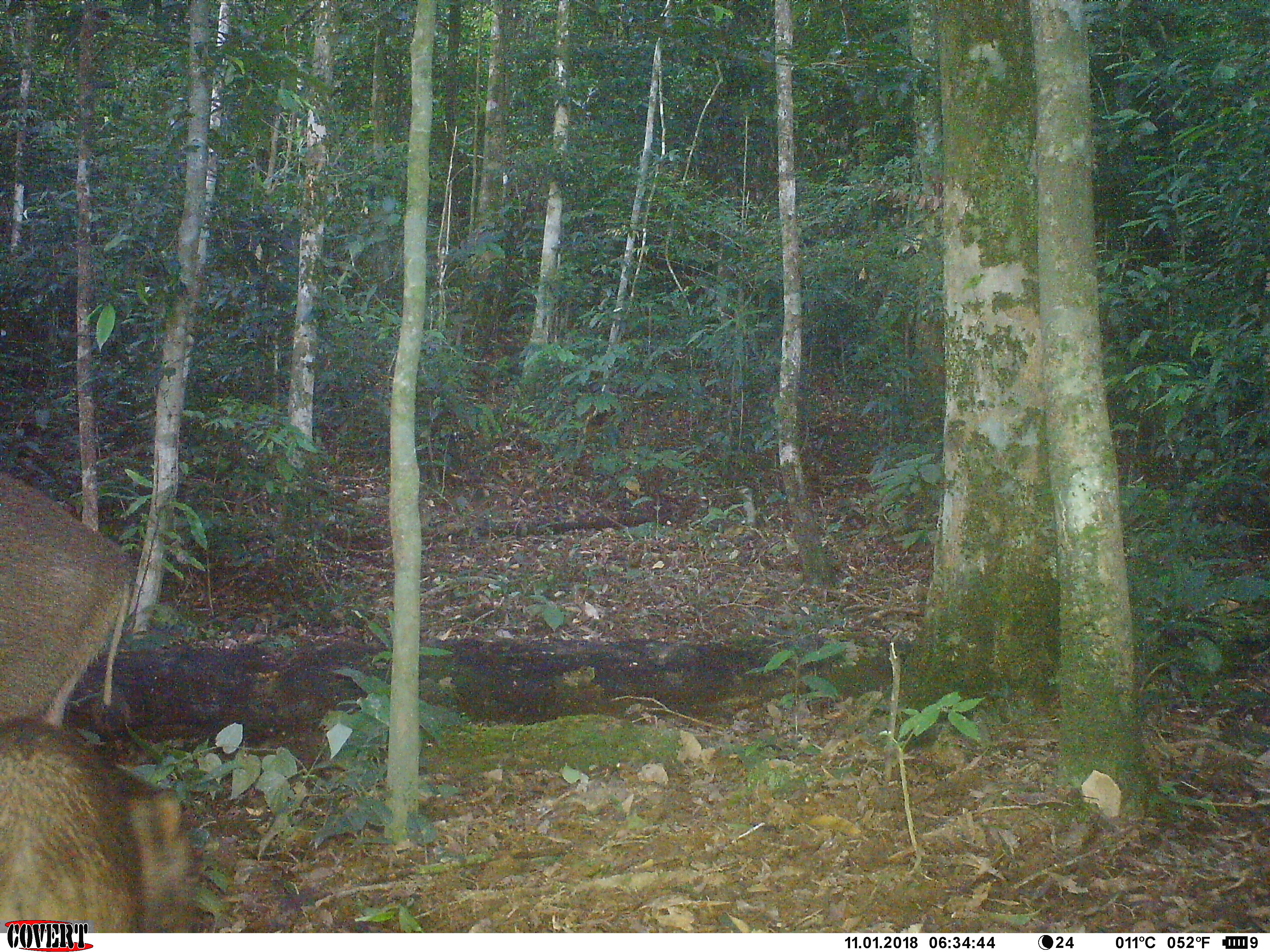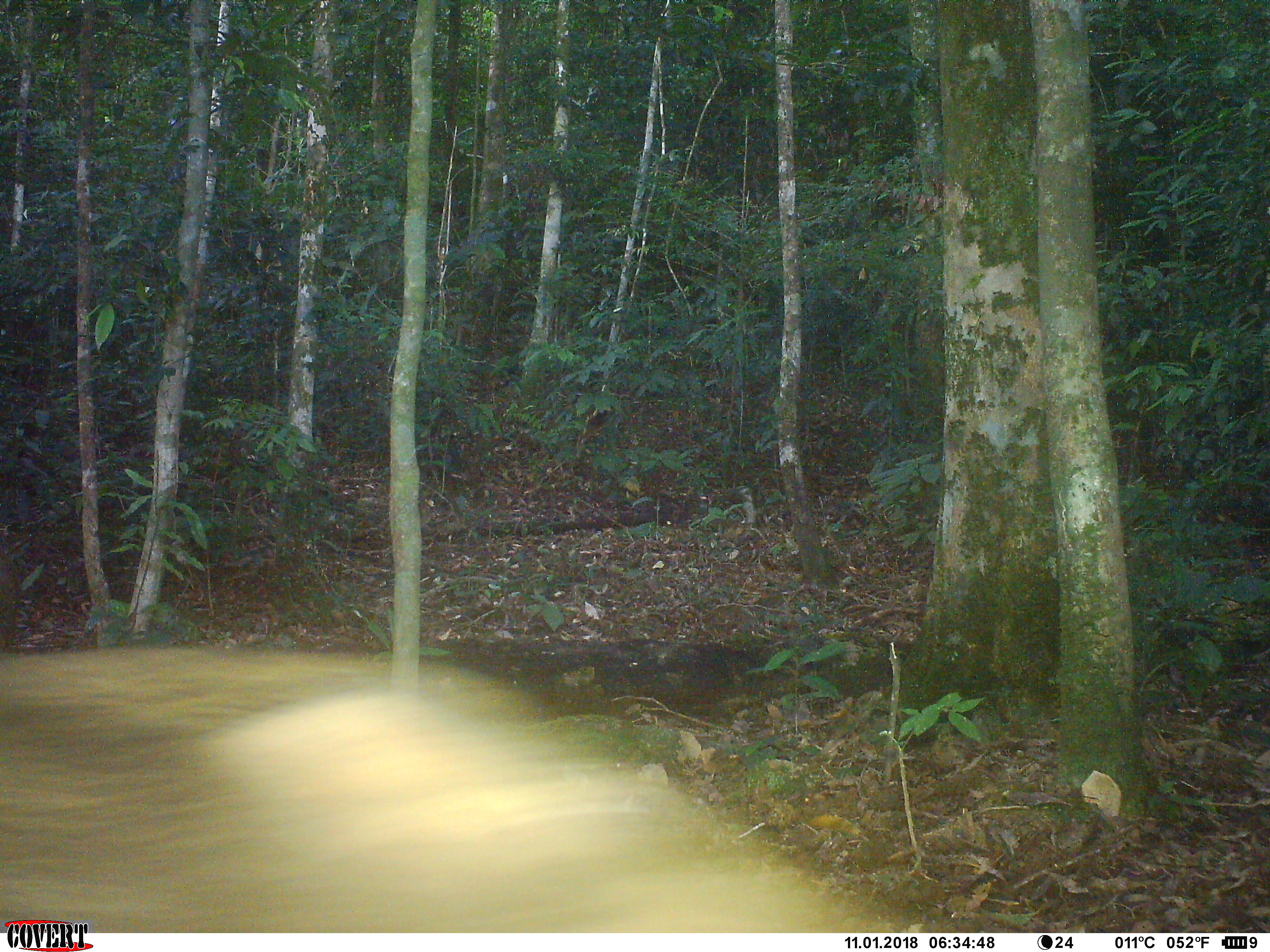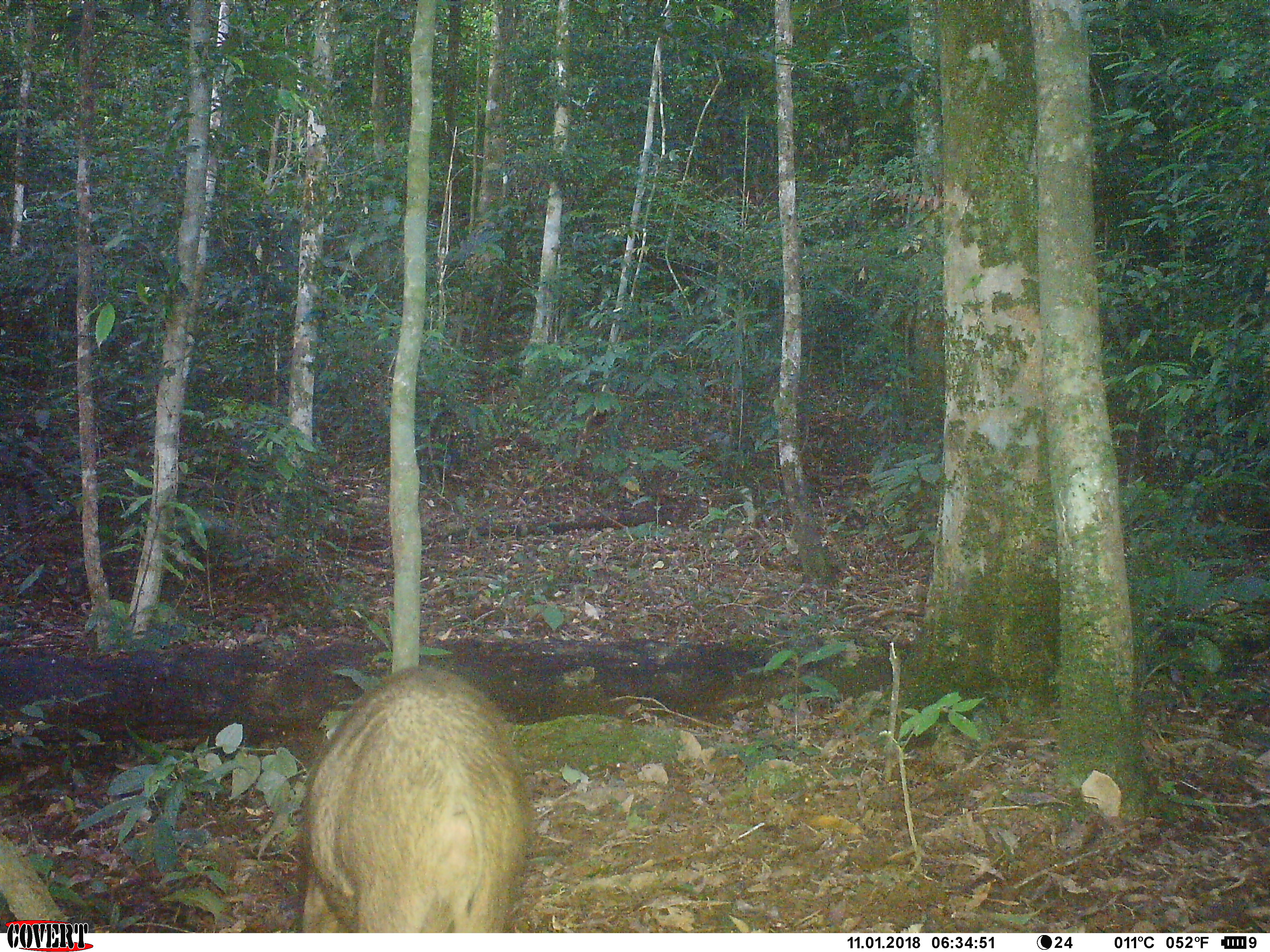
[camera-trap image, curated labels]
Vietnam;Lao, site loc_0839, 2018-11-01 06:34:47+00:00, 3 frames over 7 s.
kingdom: Animalia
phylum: Chordata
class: Mammalia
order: Artiodactyla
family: Suidae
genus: Sus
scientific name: Sus scrofa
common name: eurasian wild pig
Eurasian wild pig (Sus scrofa). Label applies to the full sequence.